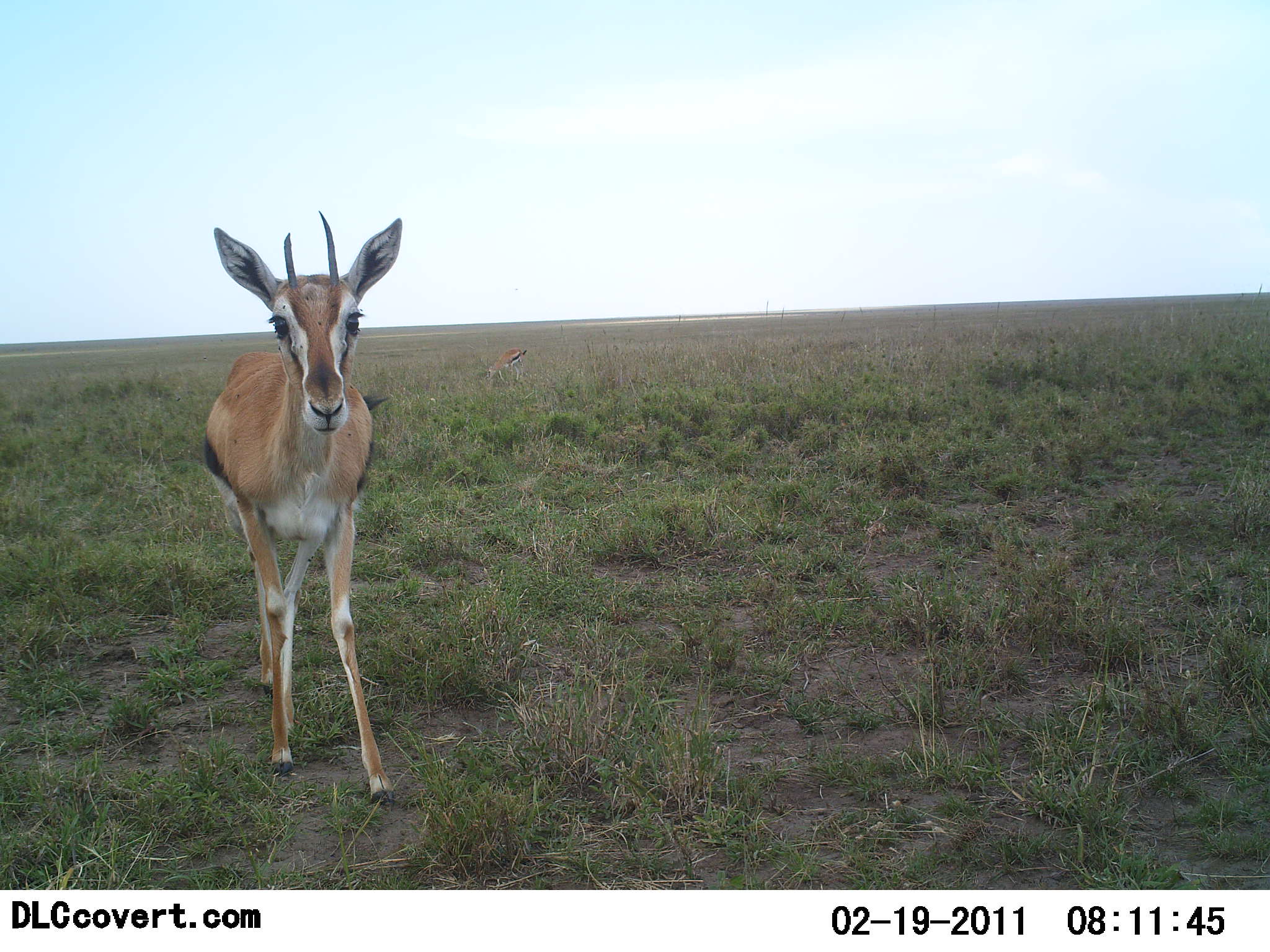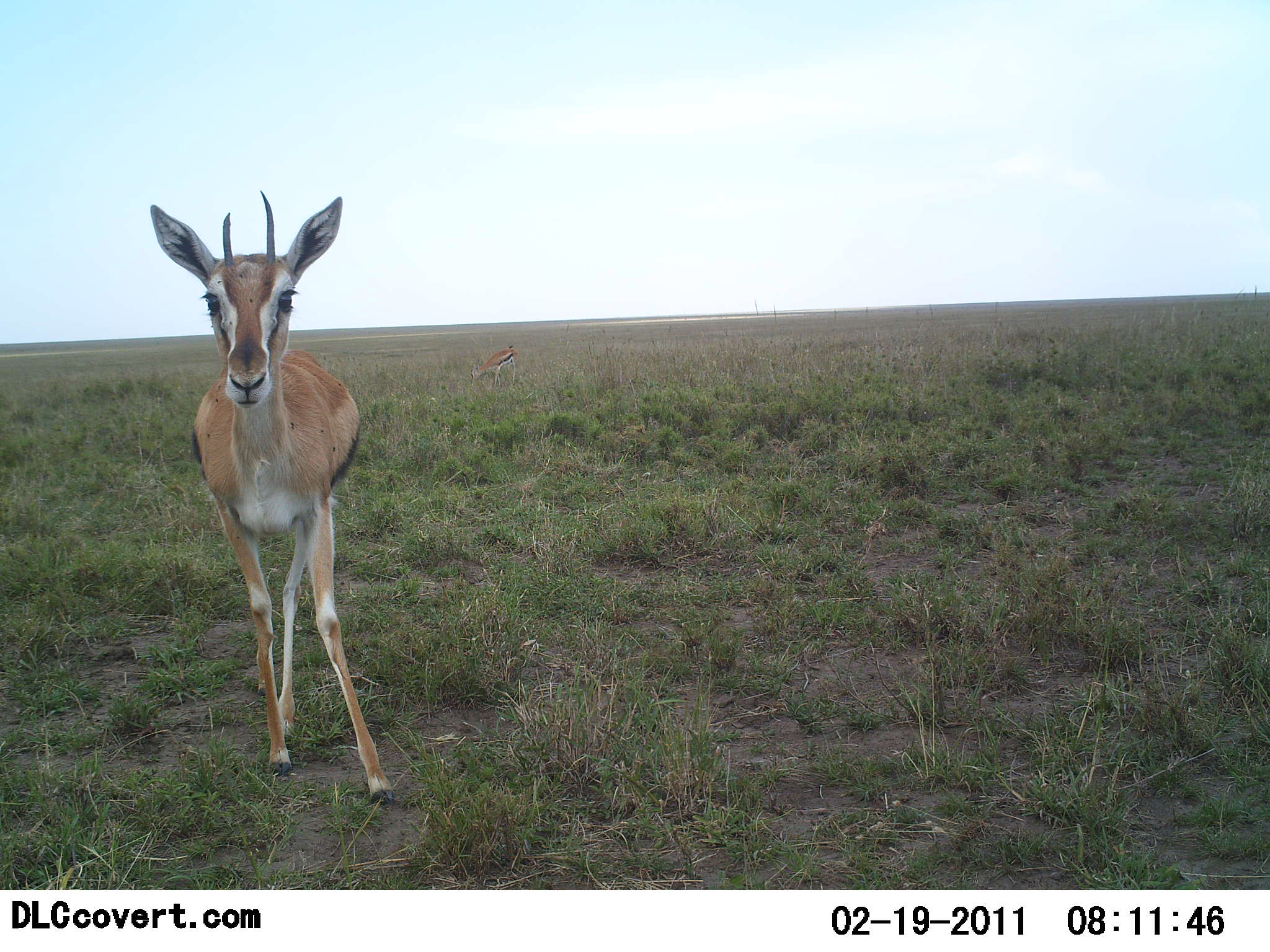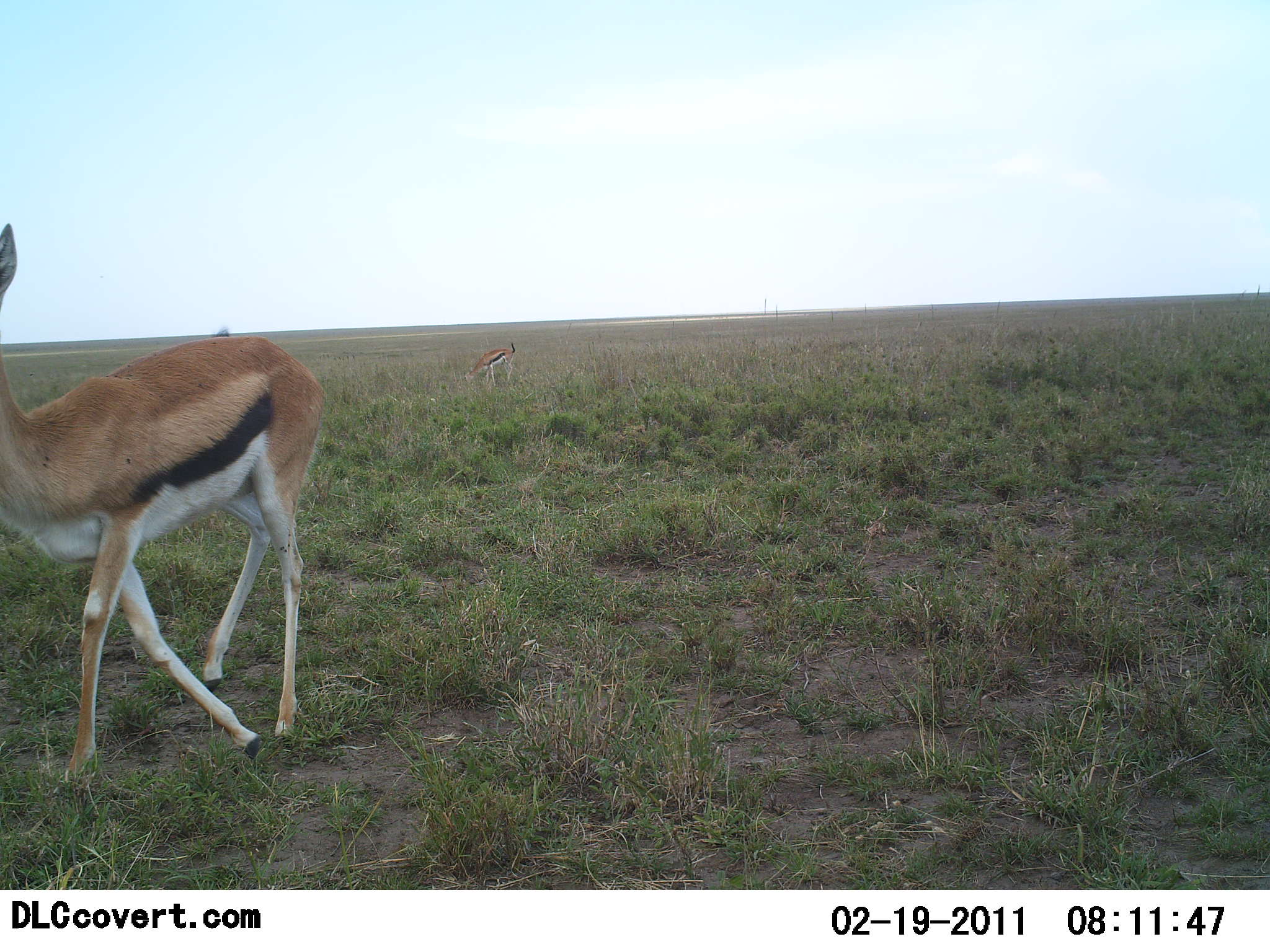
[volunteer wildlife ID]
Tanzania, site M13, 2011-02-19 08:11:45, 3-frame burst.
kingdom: Animalia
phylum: Chordata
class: Mammalia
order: Artiodactyla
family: Bovidae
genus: Eudorcas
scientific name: Eudorcas thomsonii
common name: thomson's gazelle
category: gazellethomsons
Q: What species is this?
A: Gazellethomsons (thomson's gazelle) (Eudorcas thomsonii).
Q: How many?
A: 2.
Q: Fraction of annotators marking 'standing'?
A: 36%.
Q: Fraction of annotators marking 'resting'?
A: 0%.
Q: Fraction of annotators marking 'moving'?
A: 82%.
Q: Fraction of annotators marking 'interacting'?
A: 0%.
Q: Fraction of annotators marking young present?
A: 0%.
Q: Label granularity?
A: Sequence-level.